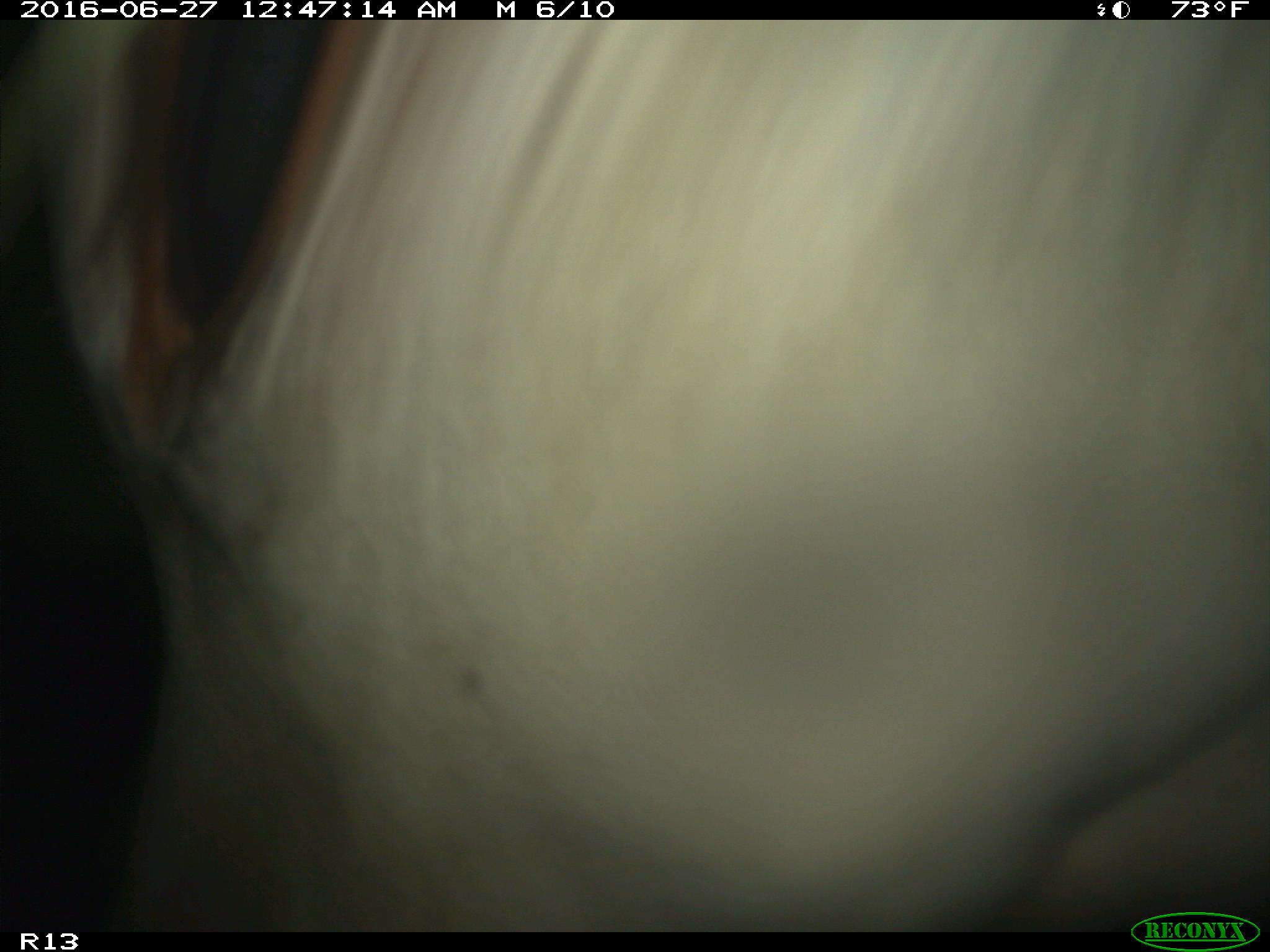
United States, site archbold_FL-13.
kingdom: Animalia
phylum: Chordata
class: Mammalia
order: Artiodactyla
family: Bovidae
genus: Bos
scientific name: Bos taurus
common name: domestic cow